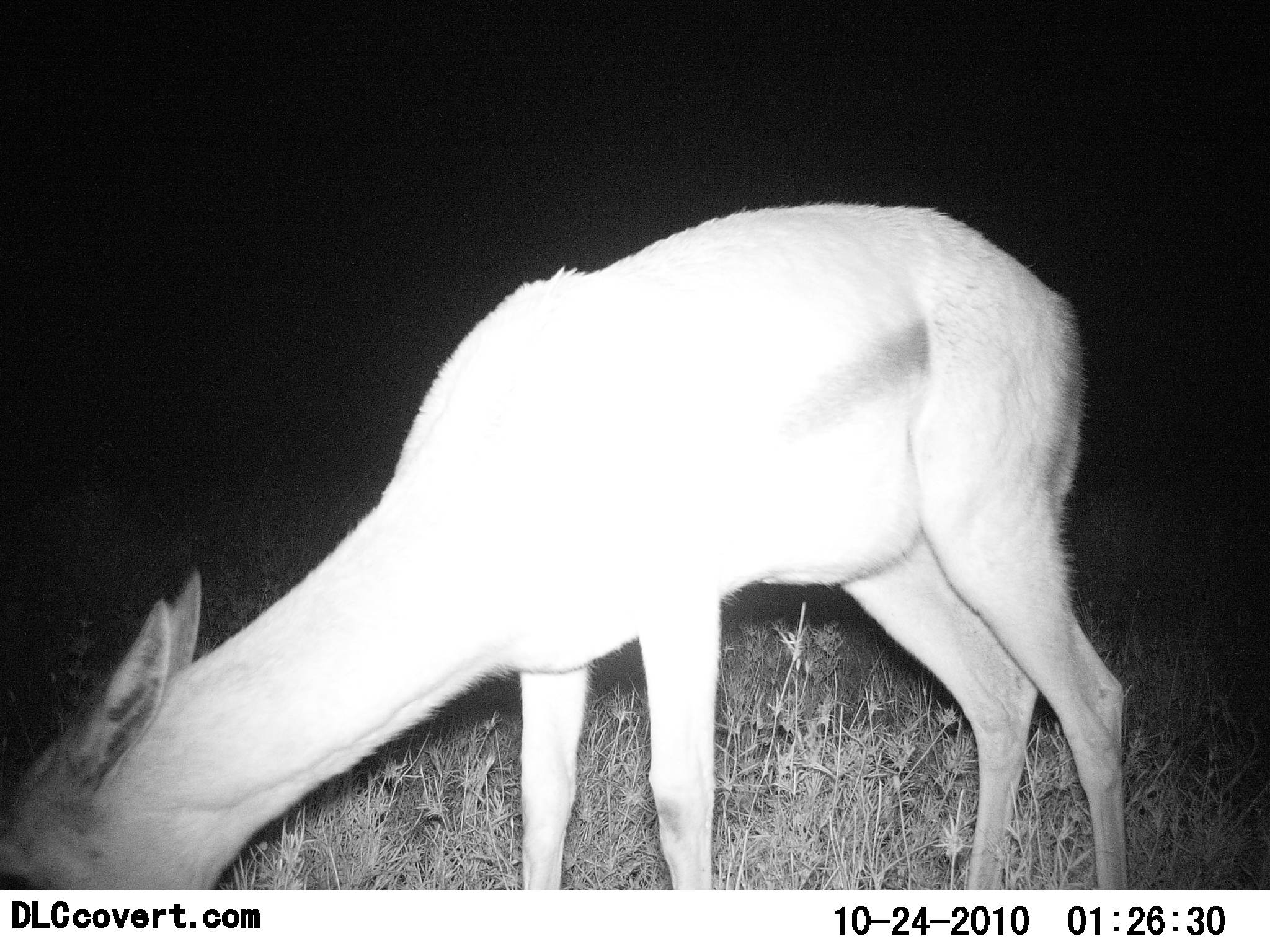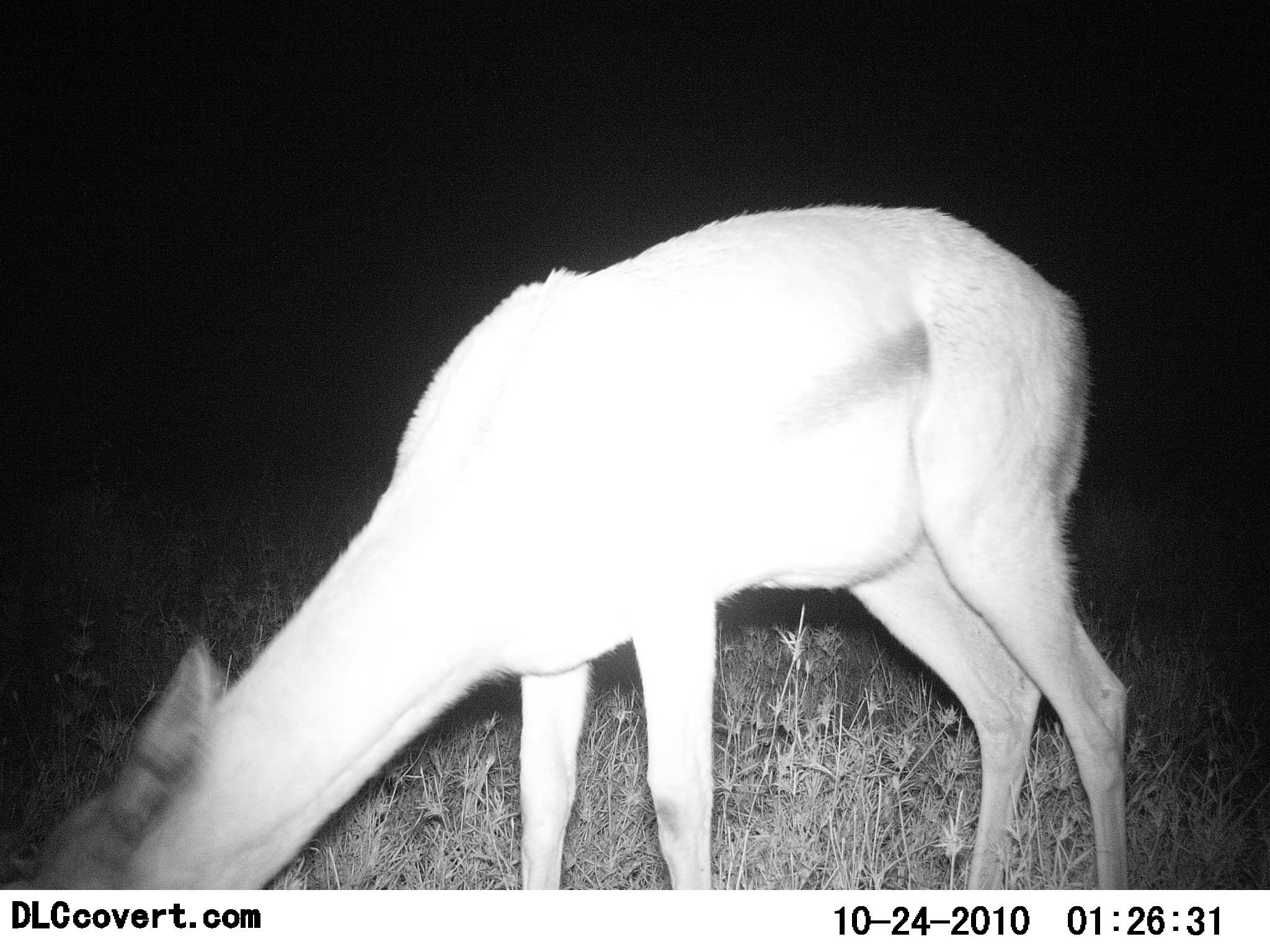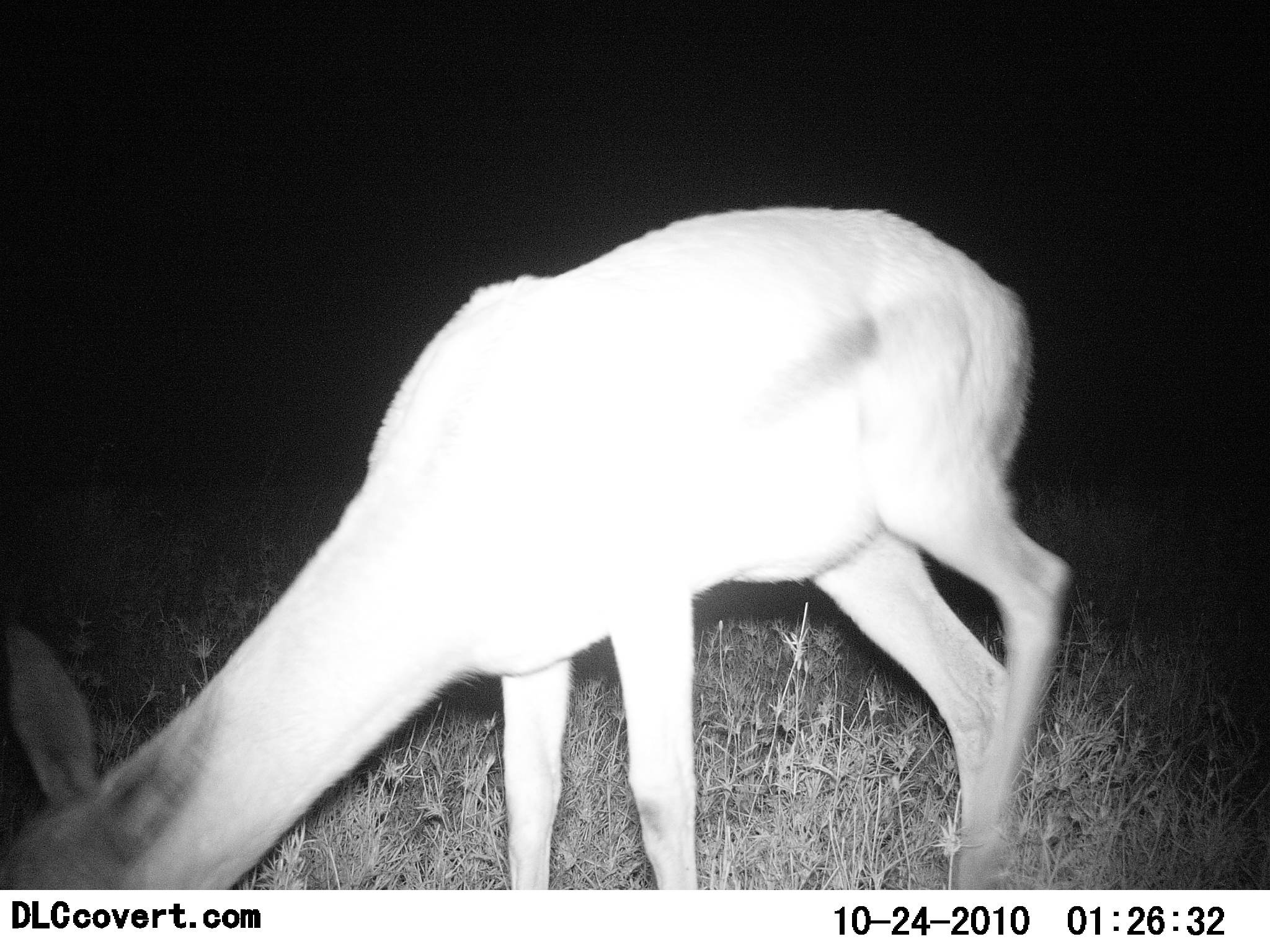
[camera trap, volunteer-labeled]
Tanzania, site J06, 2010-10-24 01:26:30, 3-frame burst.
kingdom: Animalia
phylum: Chordata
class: Mammalia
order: Artiodactyla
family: Bovidae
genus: Eudorcas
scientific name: Eudorcas thomsonii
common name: thomson's gazelle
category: gazellethomsons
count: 1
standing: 0%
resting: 0%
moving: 0%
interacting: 0%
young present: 11%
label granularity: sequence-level